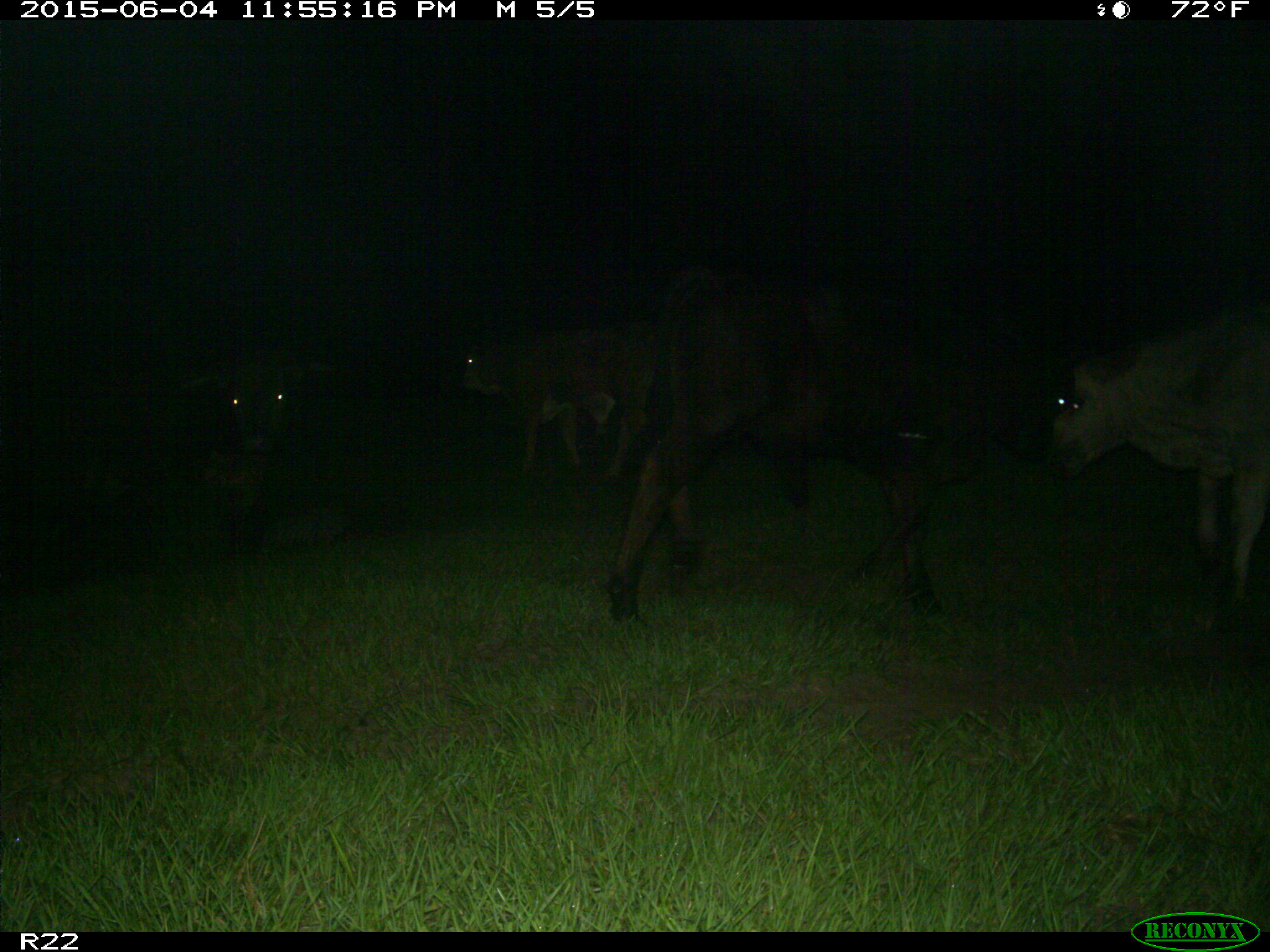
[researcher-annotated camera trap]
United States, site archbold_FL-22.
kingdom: Animalia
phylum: Chordata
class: Mammalia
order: Artiodactyla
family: Bovidae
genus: Bos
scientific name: Bos taurus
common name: domestic cow